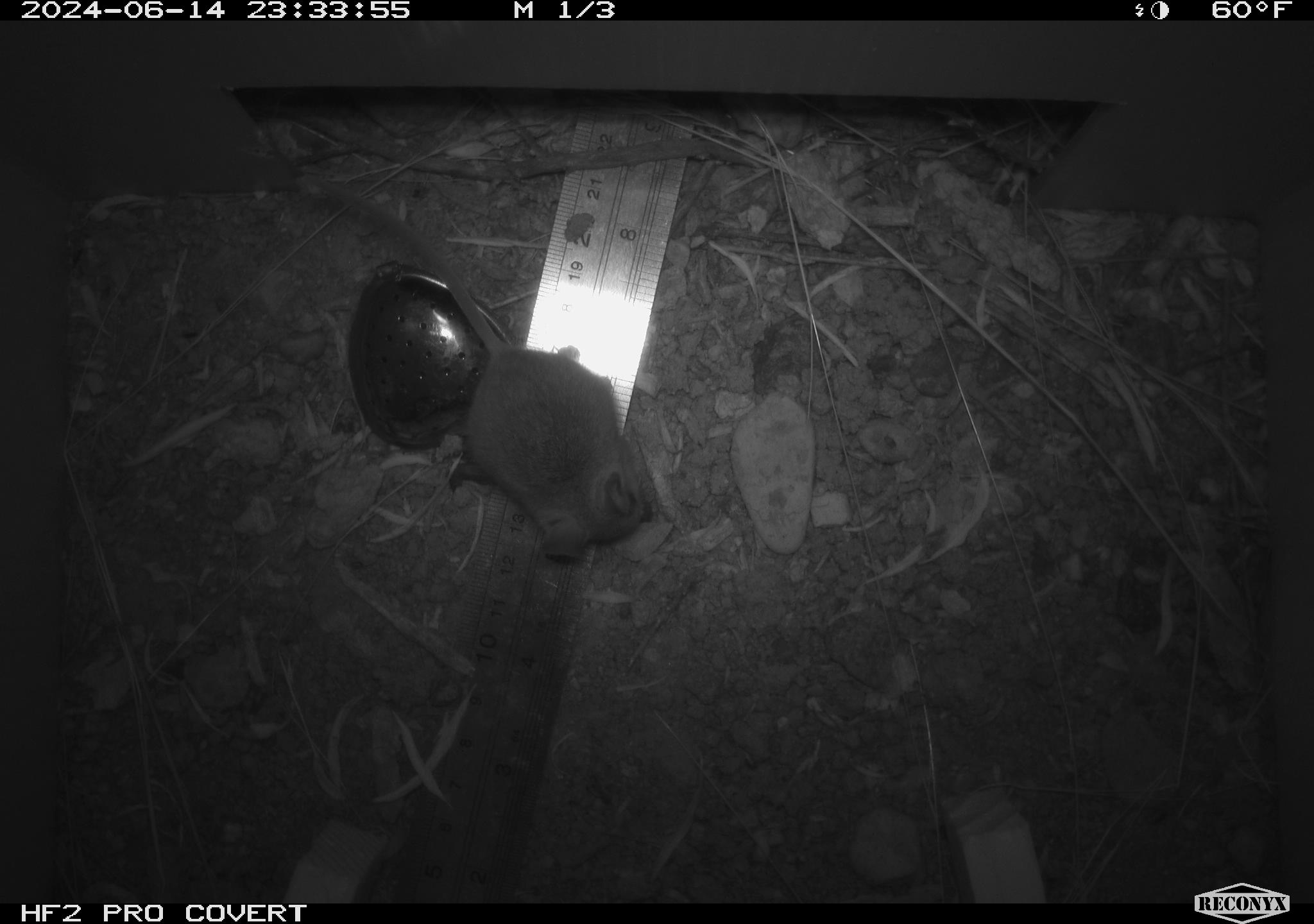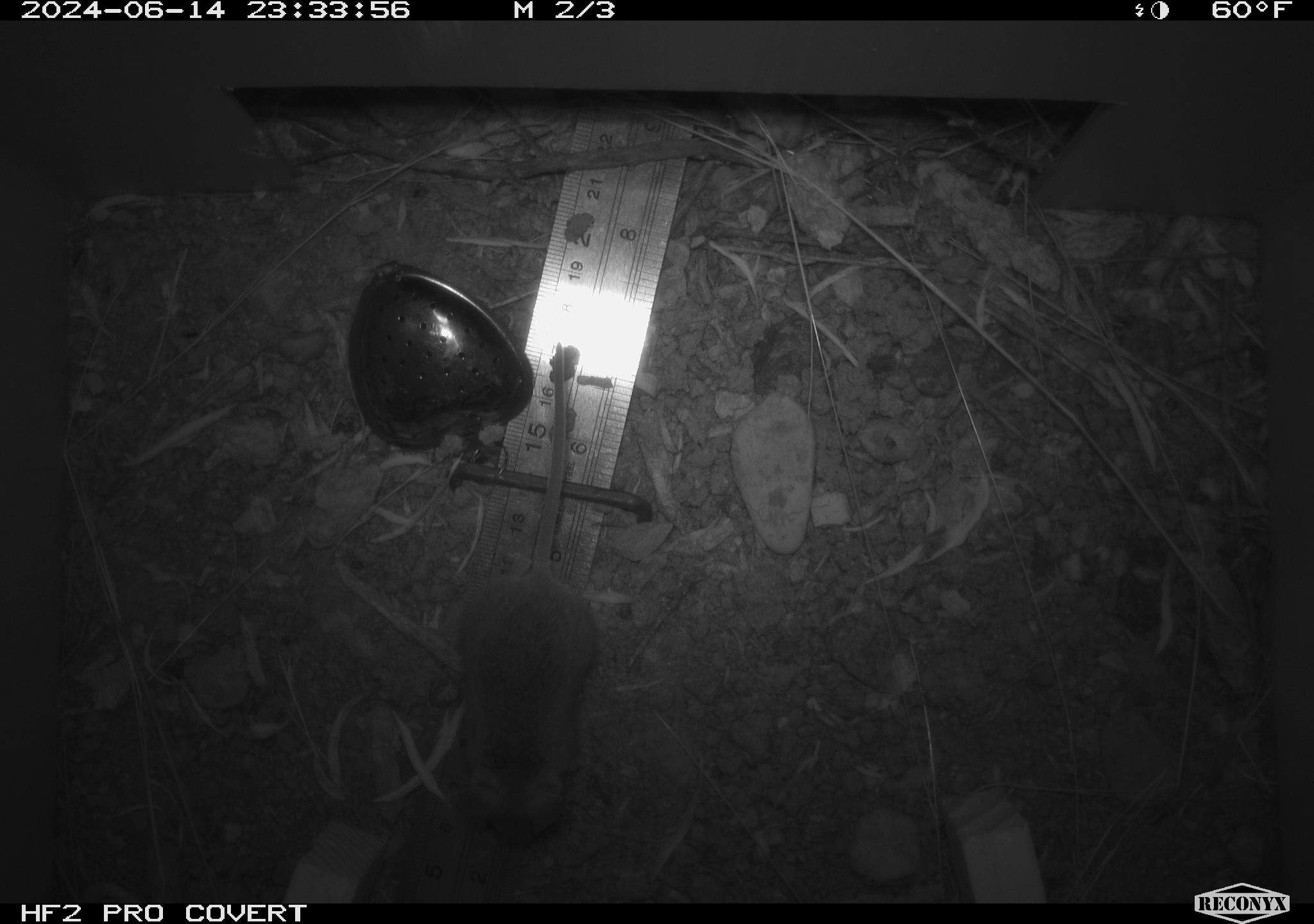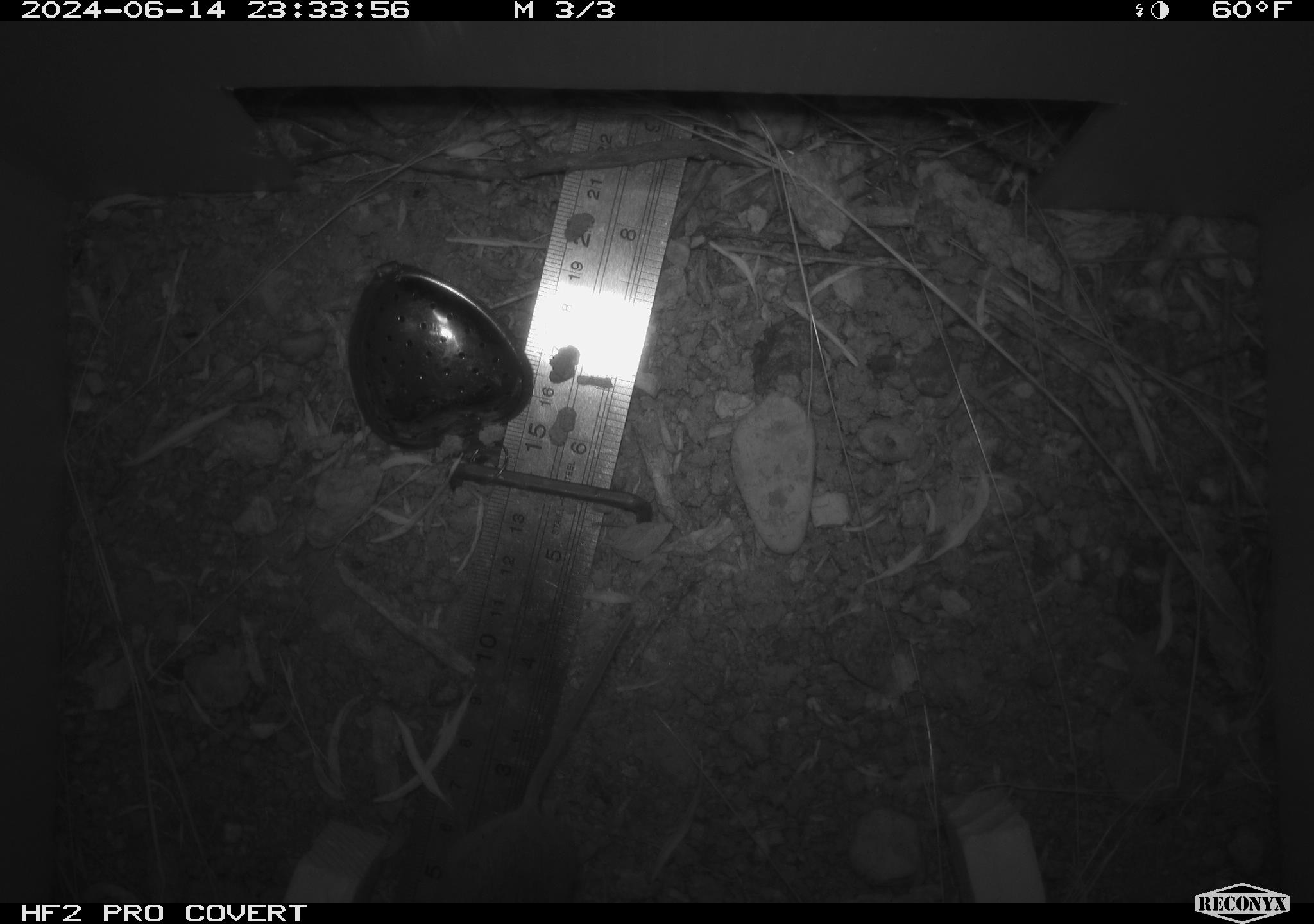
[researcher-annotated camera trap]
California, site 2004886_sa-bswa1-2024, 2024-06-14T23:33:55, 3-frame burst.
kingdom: Animalia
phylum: Chordata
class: Mammalia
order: Rodentia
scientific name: Rodentia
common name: mouse species